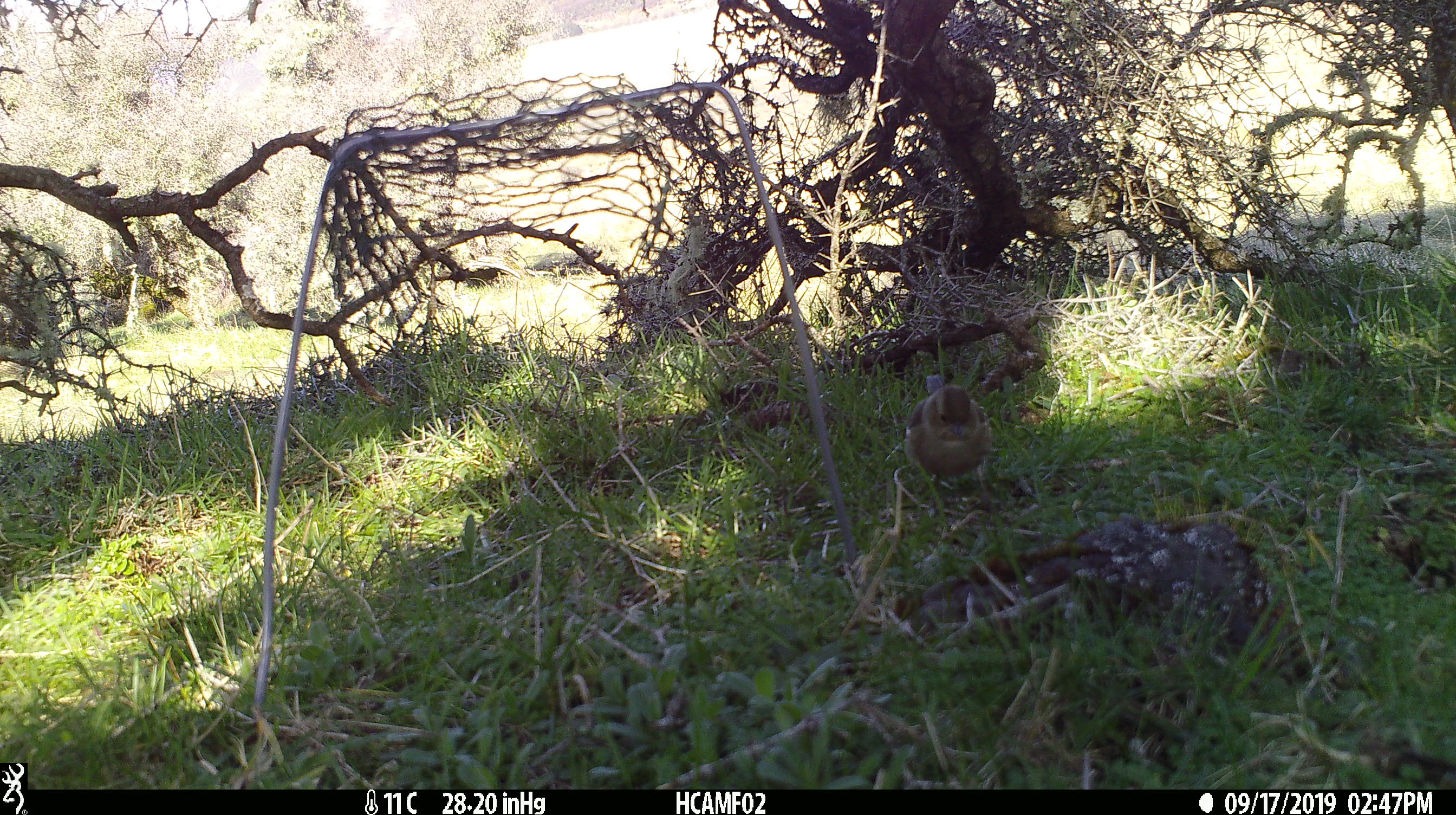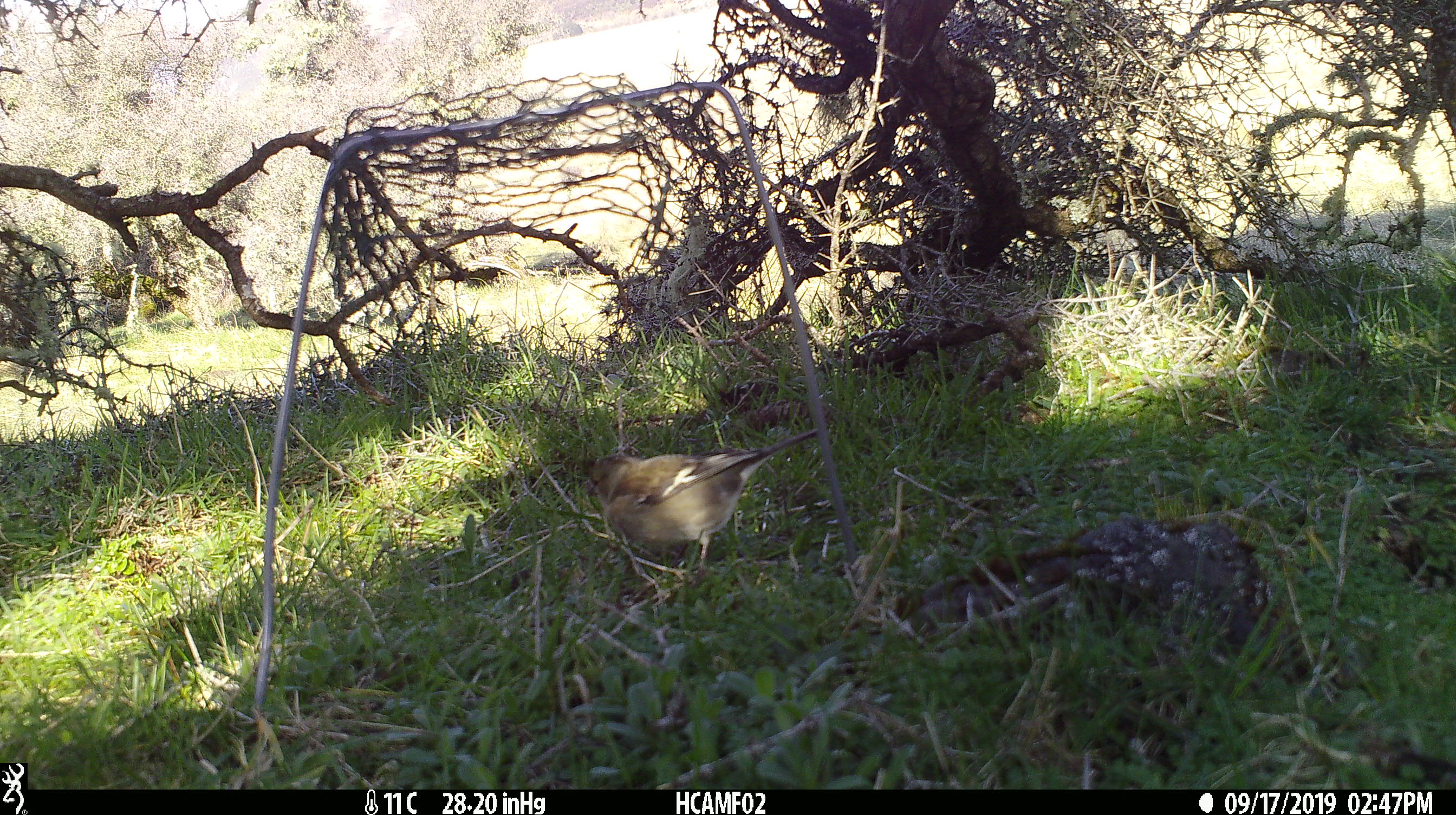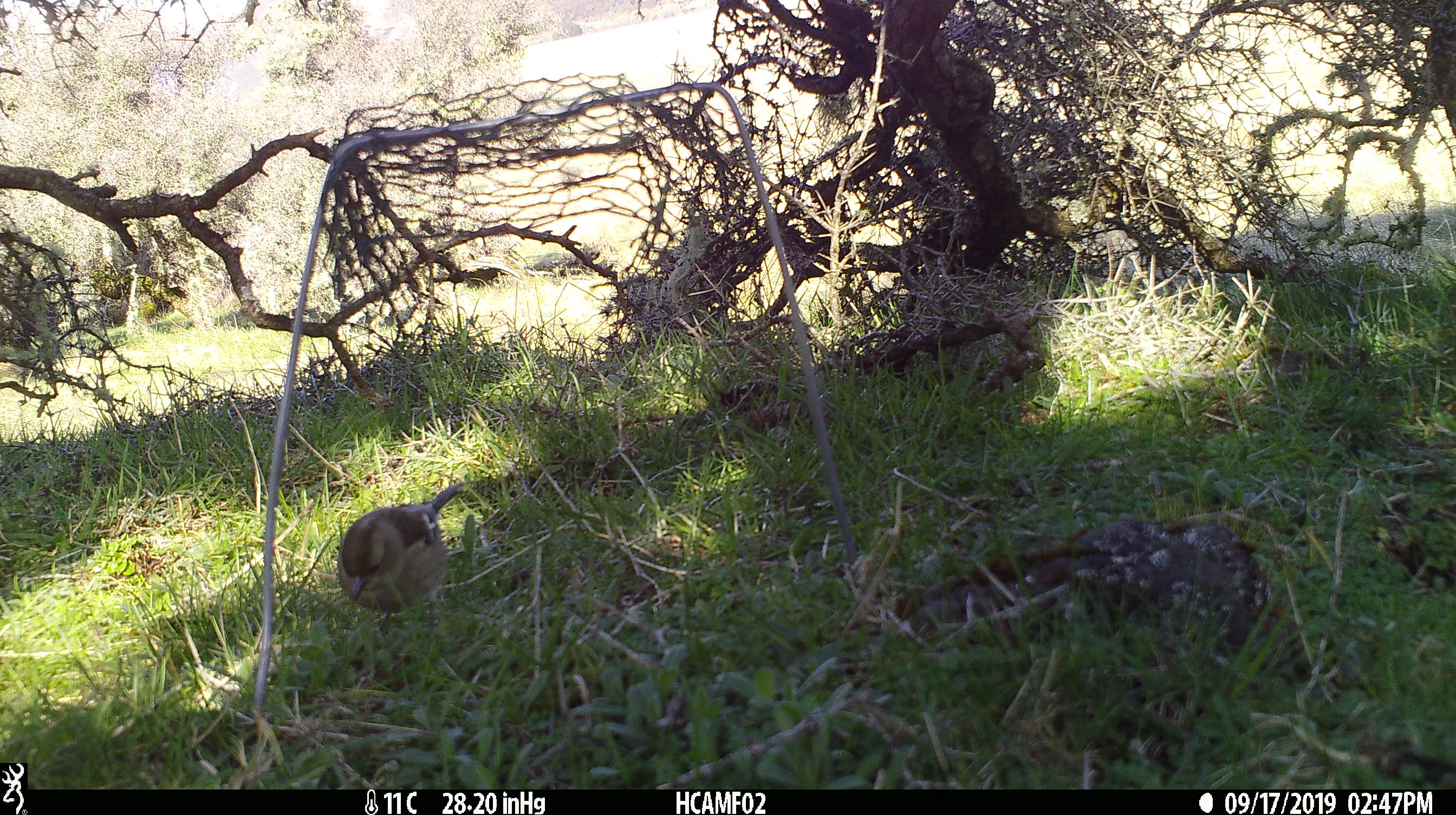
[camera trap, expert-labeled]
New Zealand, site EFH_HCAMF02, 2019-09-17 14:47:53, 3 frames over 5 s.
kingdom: Animalia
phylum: Chordata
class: Aves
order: Passeriformes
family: Fringillidae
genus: Fringilla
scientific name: Fringilla coelebs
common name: common chaffinch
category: chaffinch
Chaffinch (common chaffinch) (Fringilla coelebs).